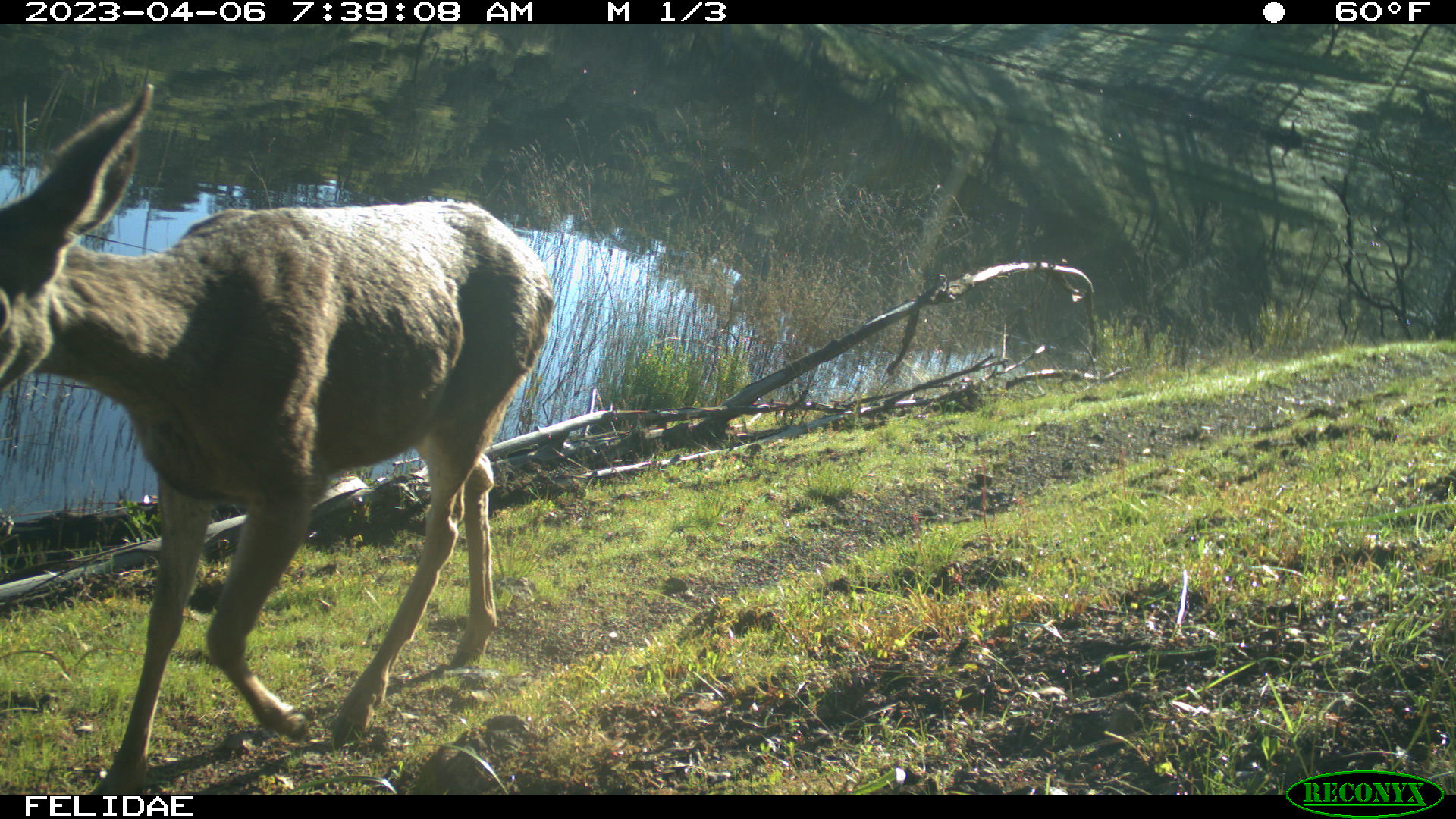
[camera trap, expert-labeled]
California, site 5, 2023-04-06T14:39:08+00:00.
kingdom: Animalia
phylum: Chordata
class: Mammalia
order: Artiodactyla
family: Cervidae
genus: Odocoileus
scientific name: Odocoileus hemionus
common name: mule deer